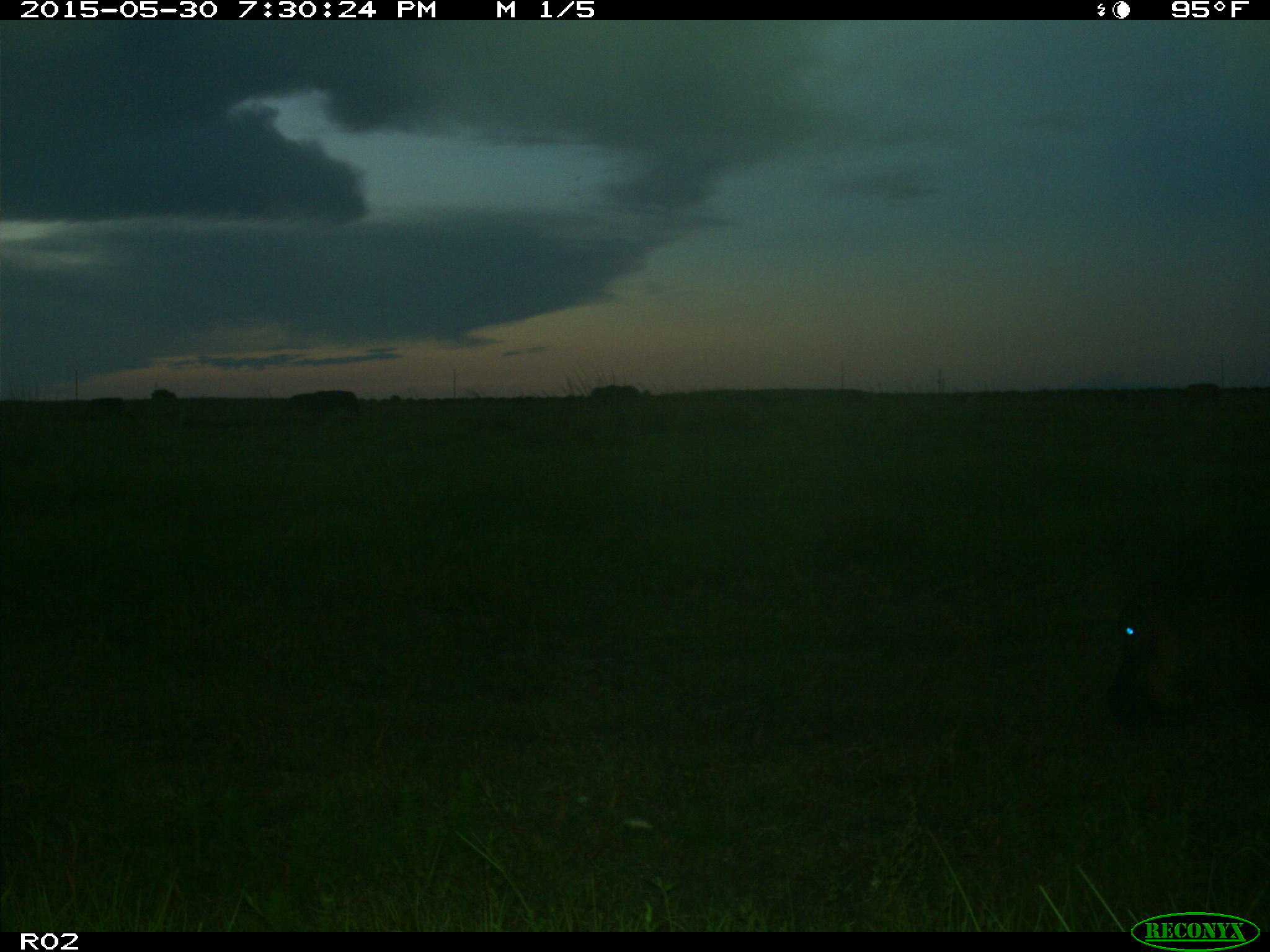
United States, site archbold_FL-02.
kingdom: Animalia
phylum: Chordata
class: Mammalia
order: Artiodactyla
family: Bovidae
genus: Bos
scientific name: Bos taurus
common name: domestic cow